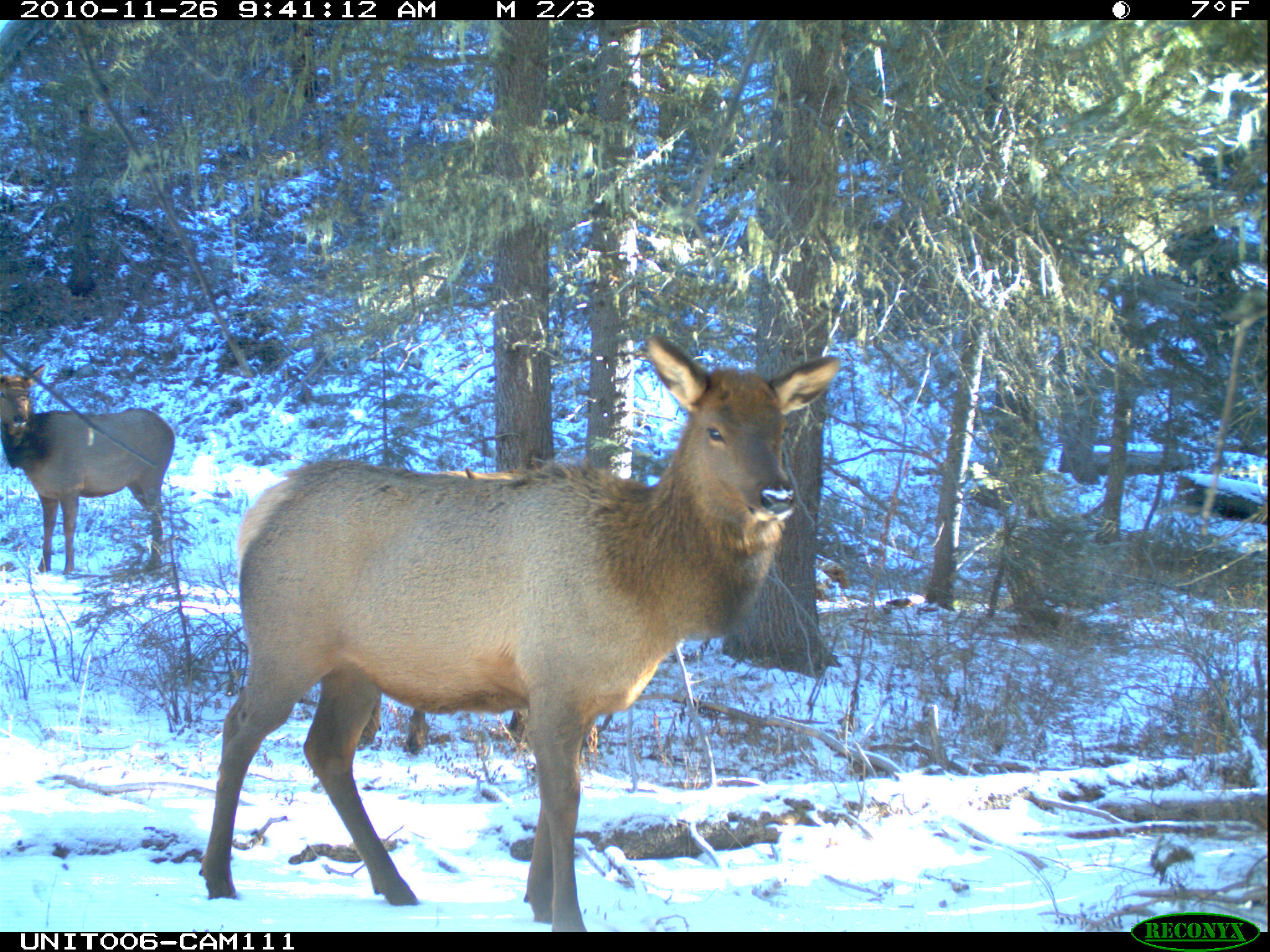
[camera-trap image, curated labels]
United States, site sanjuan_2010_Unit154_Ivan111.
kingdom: Animalia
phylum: Chordata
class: Mammalia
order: Artiodactyla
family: Cervidae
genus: Cervus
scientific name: Cervus elaphus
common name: red deer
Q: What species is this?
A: Cervus elaphus (red deer).